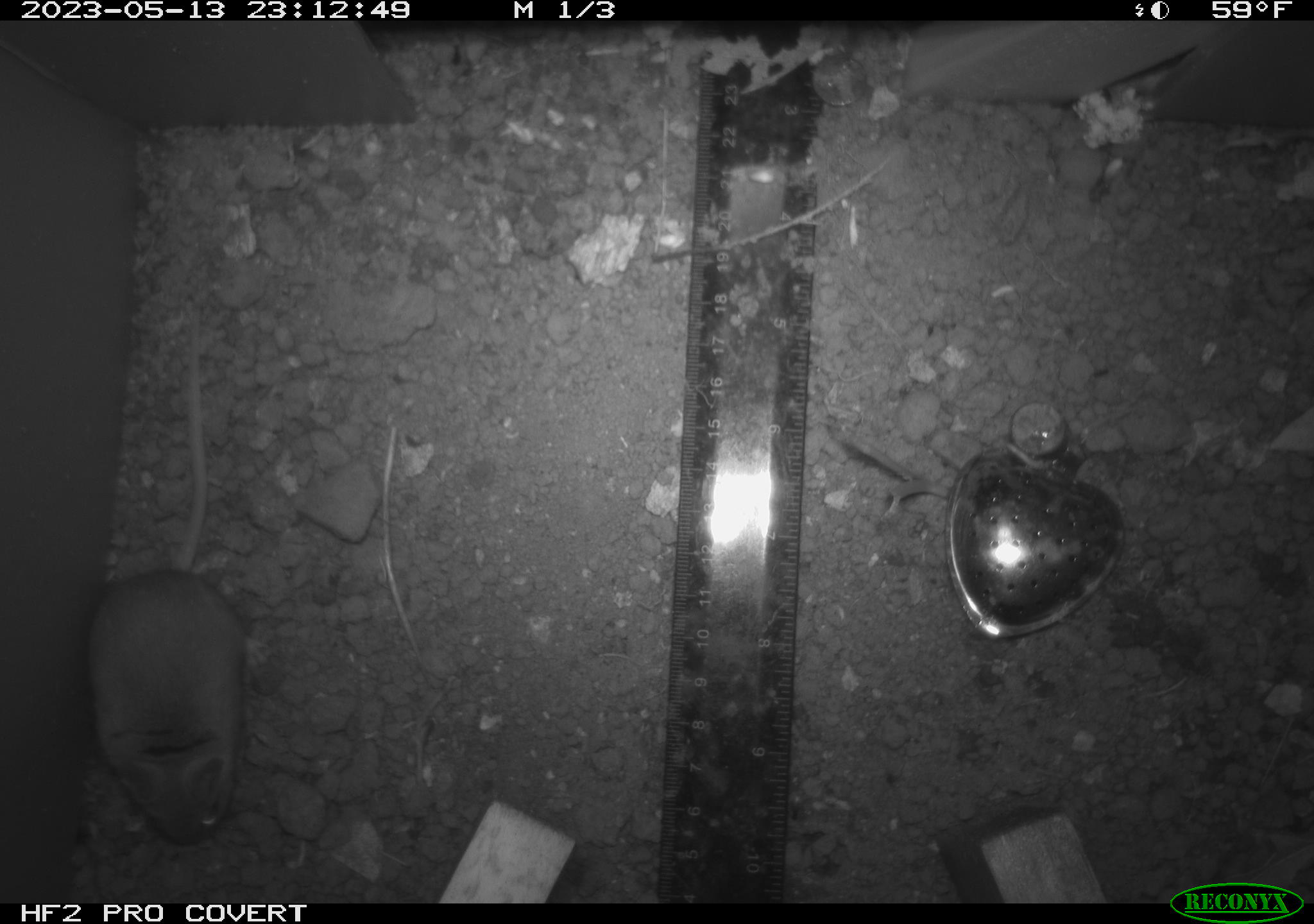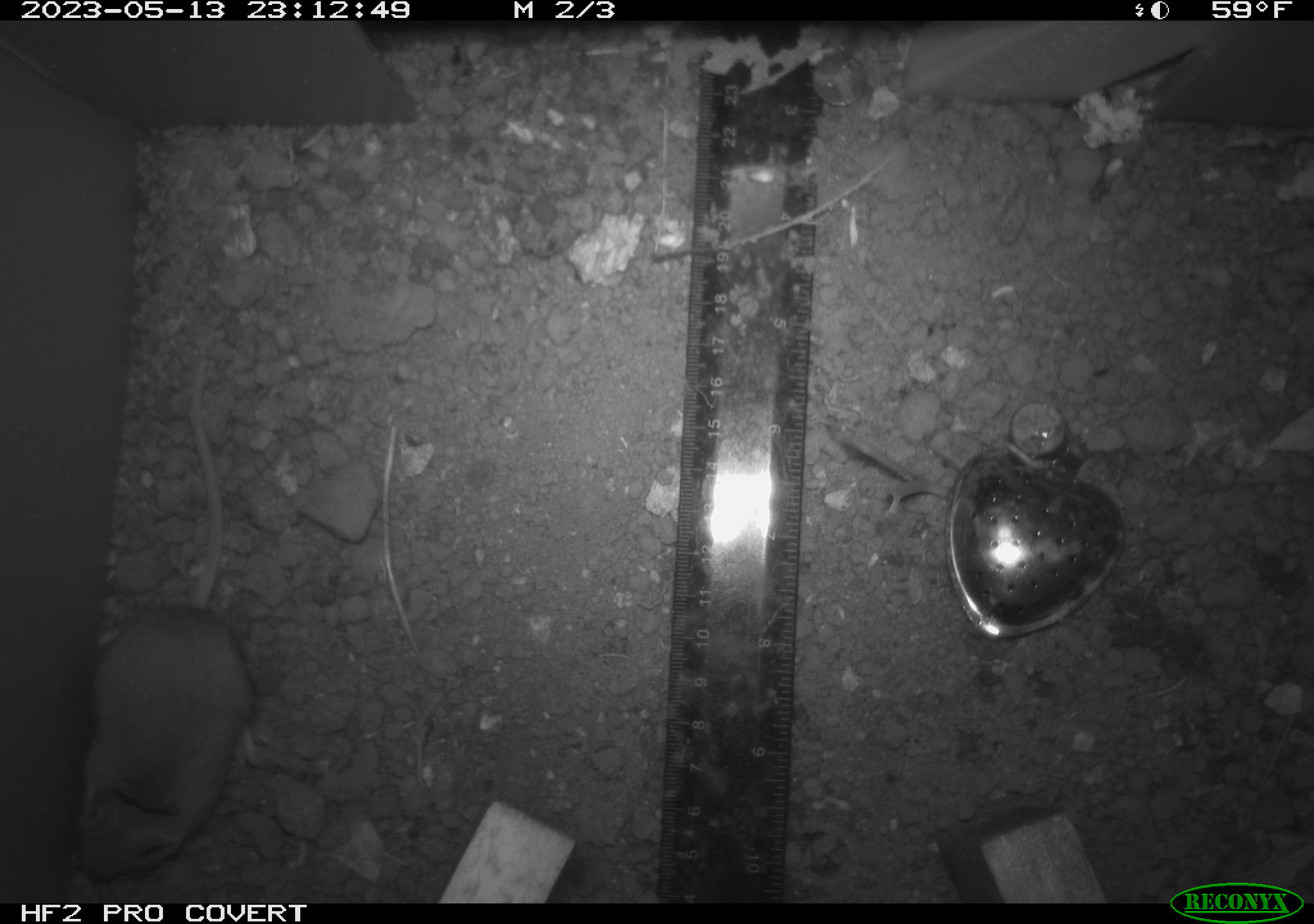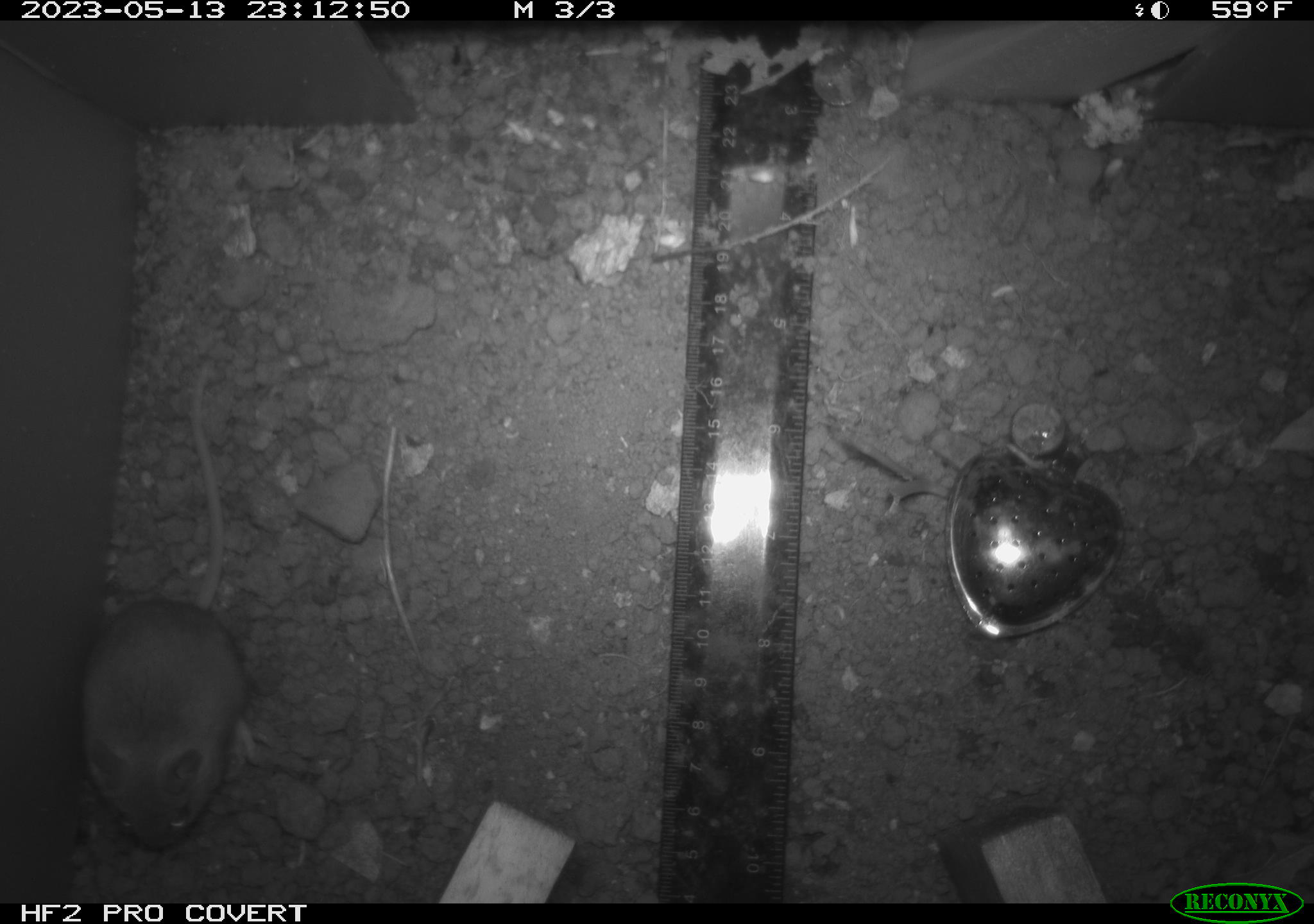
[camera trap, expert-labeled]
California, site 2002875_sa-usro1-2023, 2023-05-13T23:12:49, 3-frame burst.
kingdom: Animalia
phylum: Chordata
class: Mammalia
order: Rodentia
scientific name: Rodentia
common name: mouse species